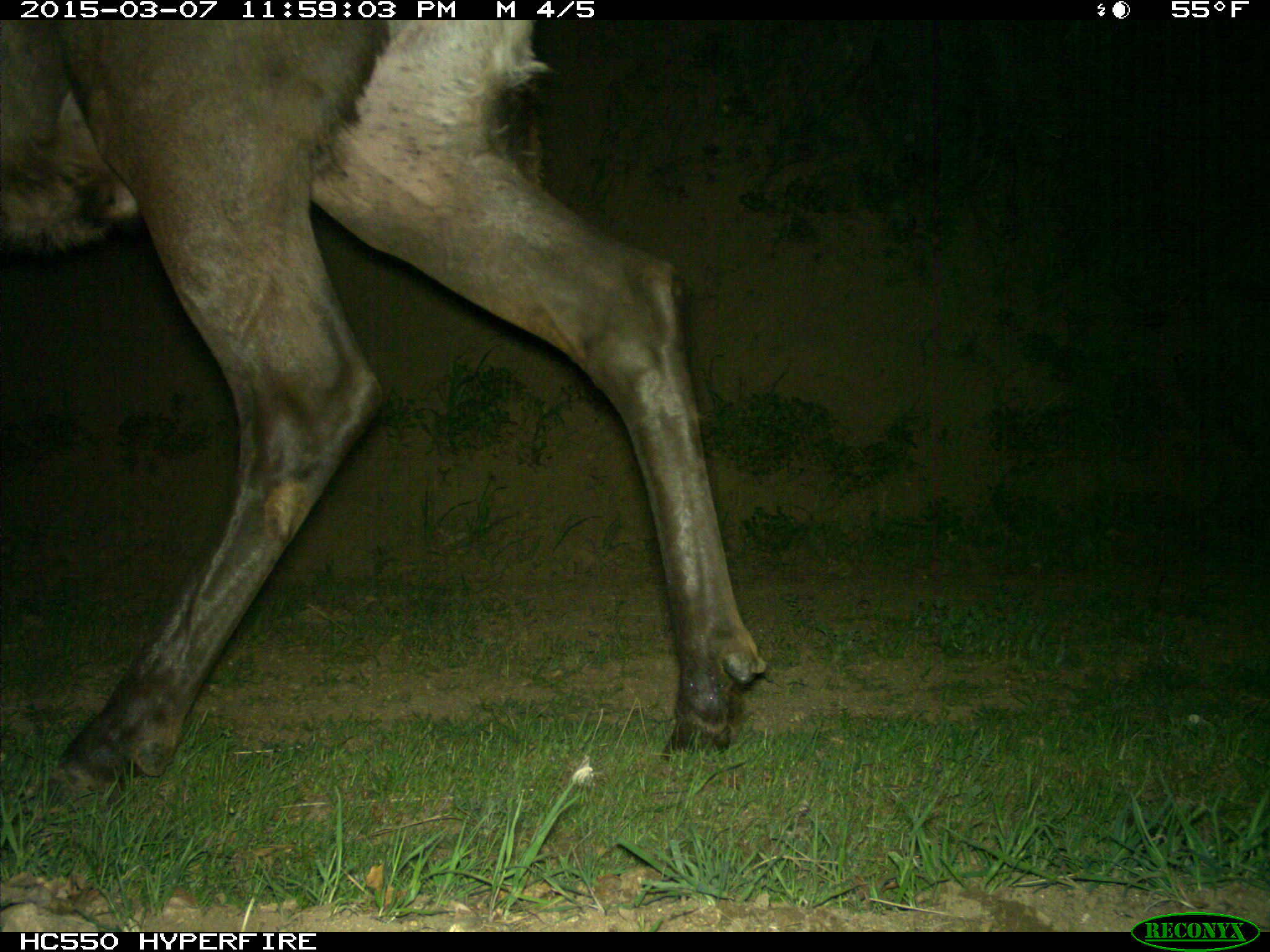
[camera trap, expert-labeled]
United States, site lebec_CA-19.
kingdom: Animalia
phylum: Chordata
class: Mammalia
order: Artiodactyla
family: Cervidae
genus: Cervus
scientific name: Cervus canadensis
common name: elk